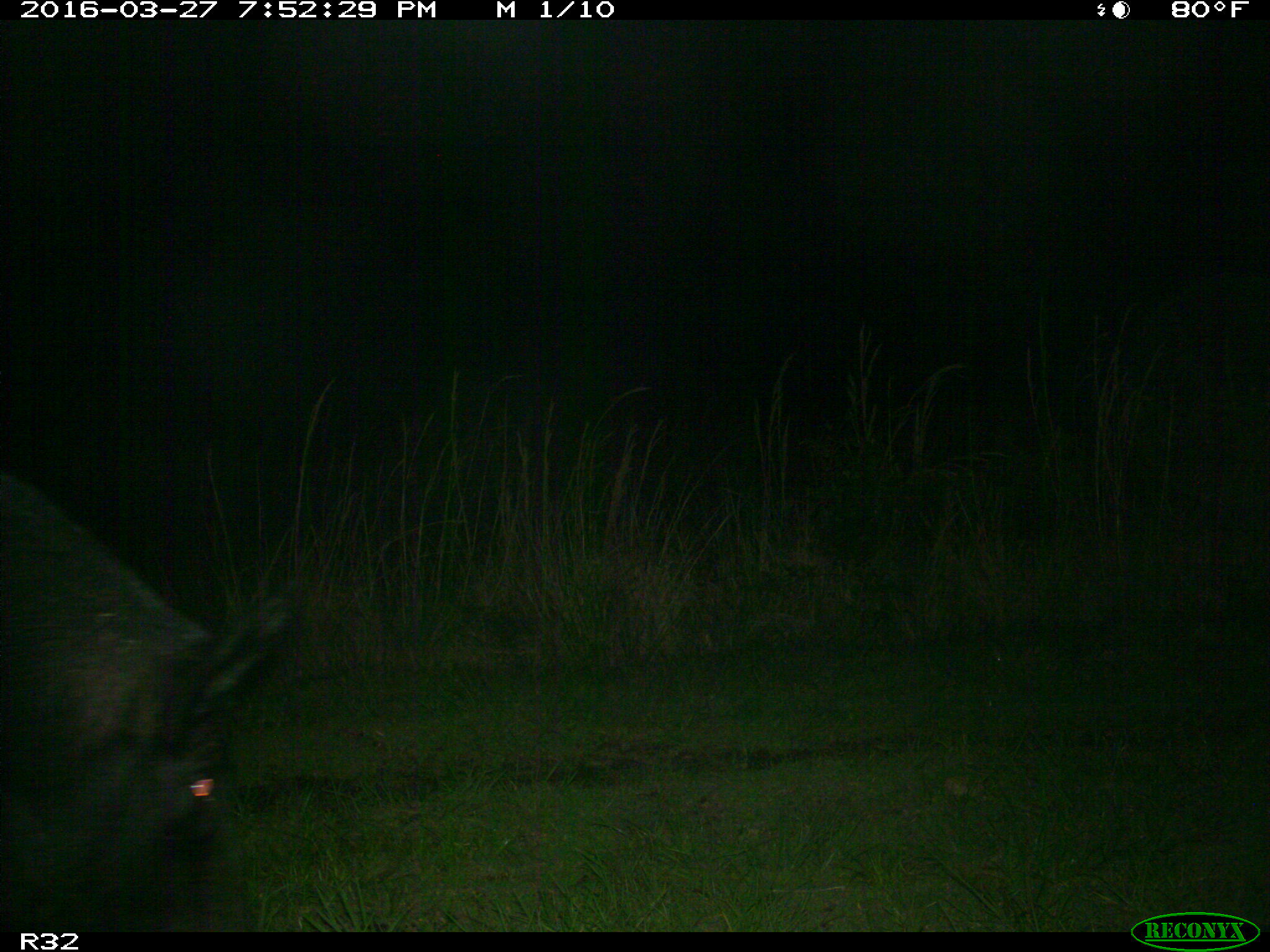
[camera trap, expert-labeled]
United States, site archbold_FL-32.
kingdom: Animalia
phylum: Chordata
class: Mammalia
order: Artiodactyla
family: Suidae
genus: Sus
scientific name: Sus scrofa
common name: wild boar